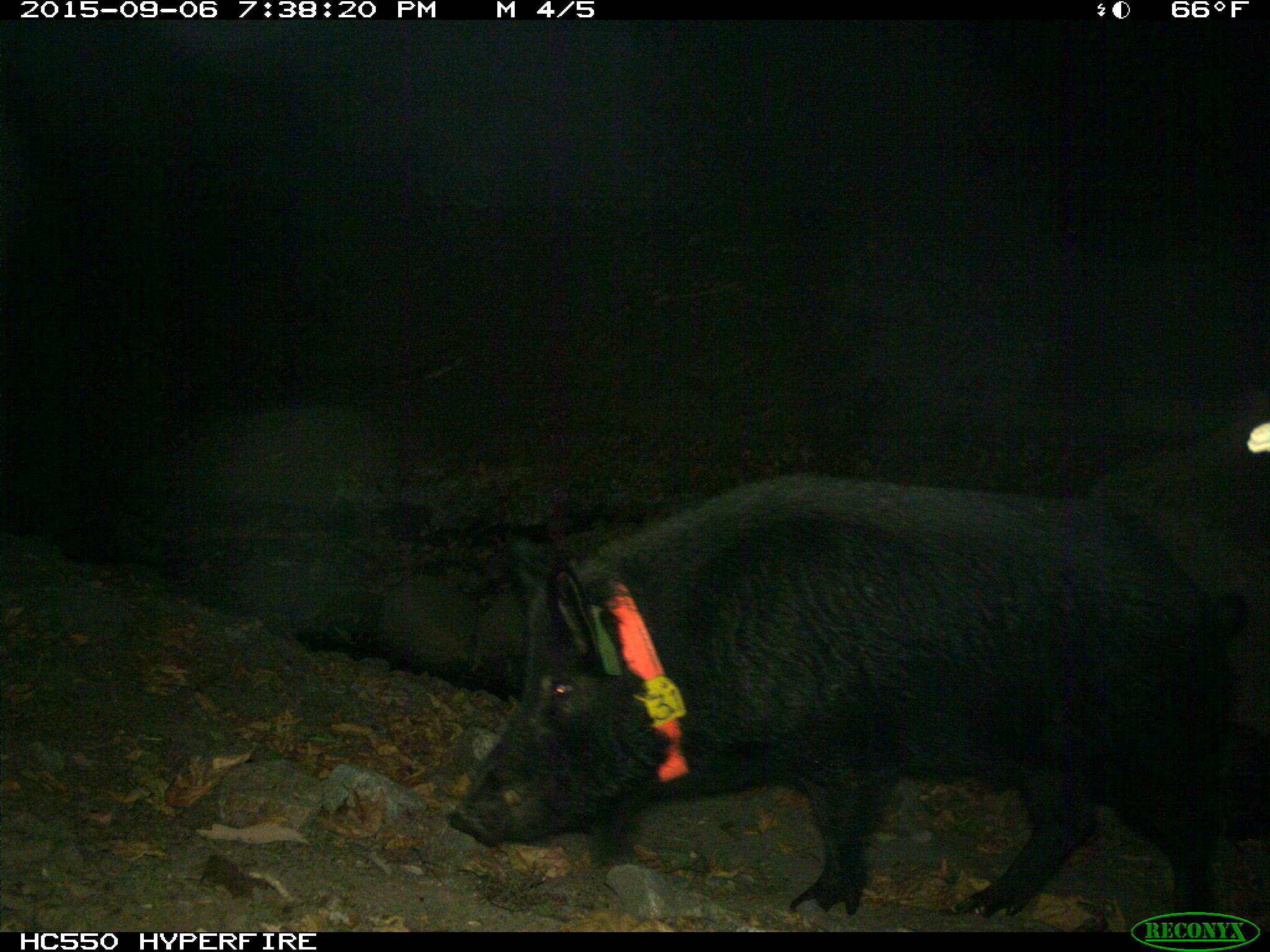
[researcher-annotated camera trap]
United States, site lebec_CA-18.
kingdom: Animalia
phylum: Chordata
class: Mammalia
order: Artiodactyla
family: Suidae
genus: Sus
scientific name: Sus scrofa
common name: wild boar